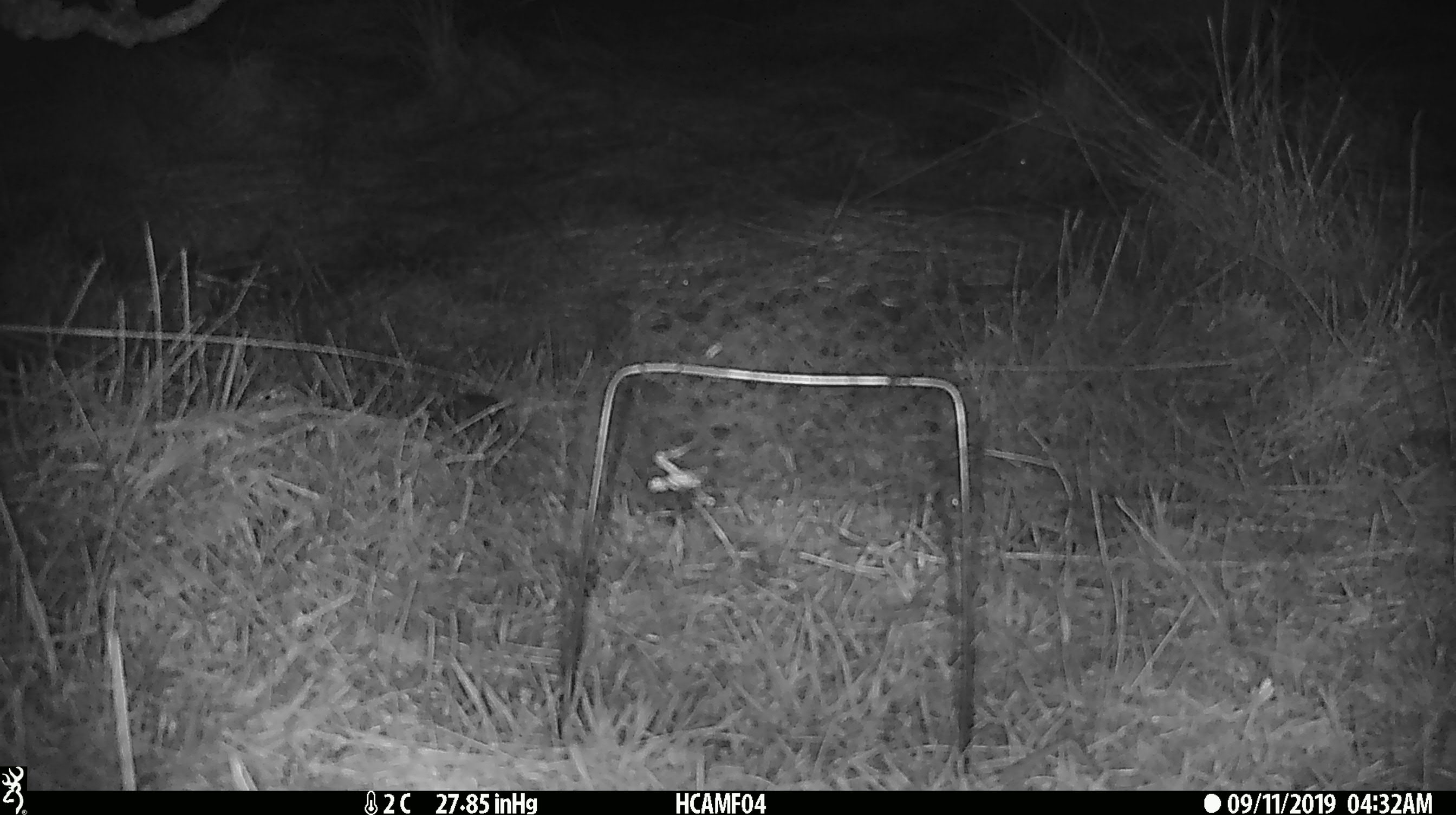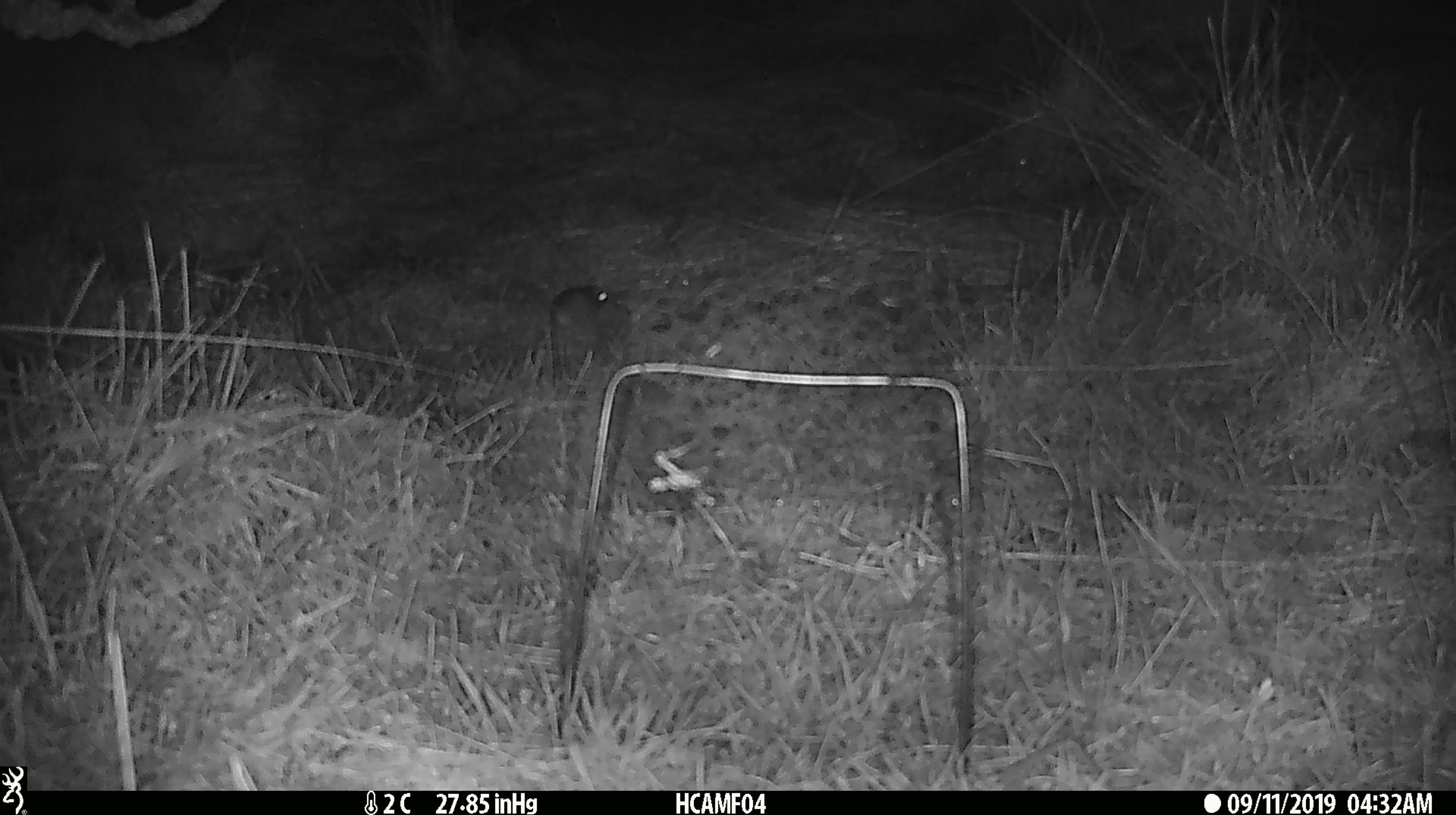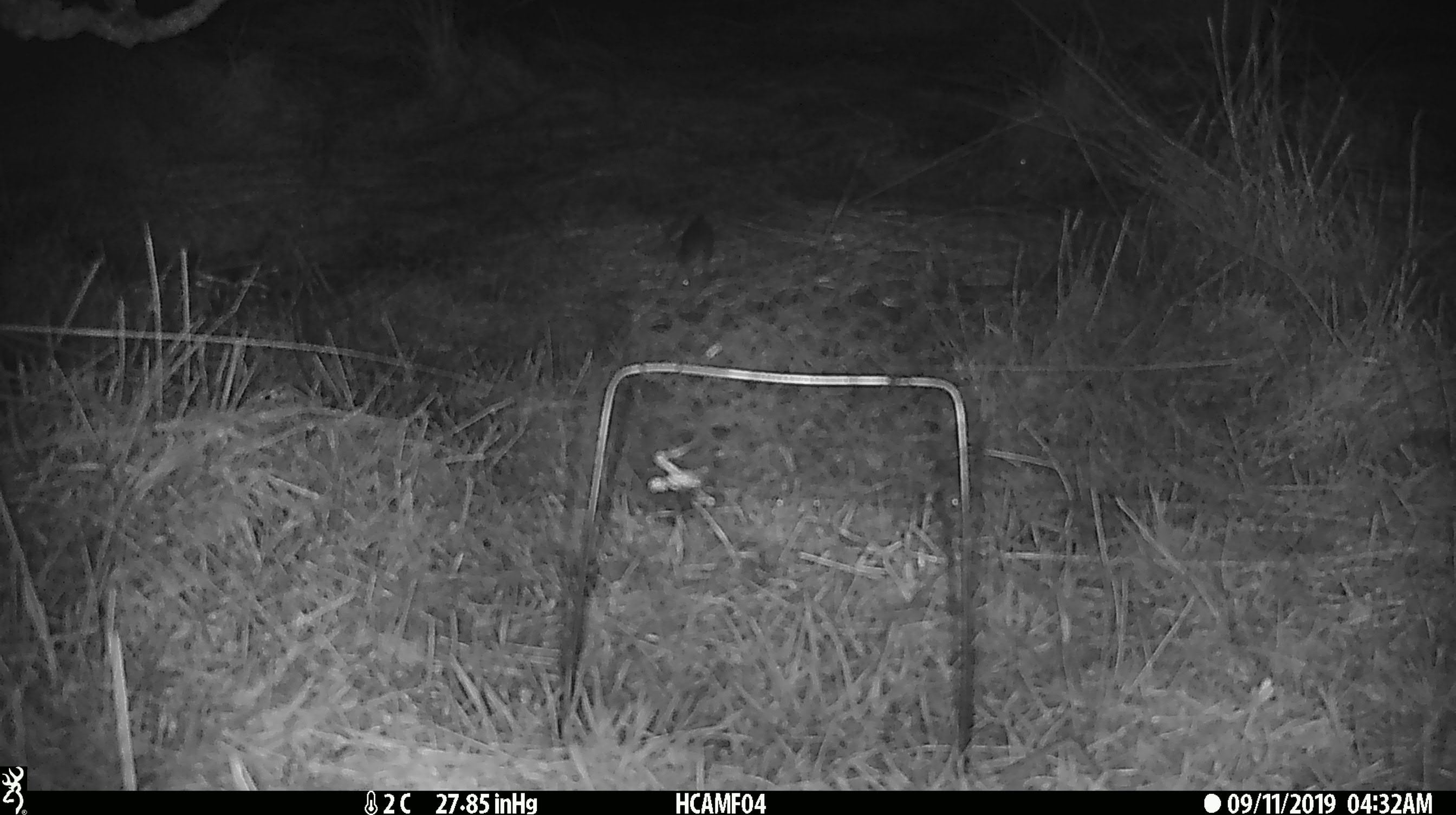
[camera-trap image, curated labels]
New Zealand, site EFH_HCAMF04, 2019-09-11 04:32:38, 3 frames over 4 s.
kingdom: Animalia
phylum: Chordata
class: Mammalia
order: Rodentia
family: Muridae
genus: Mus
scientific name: Mus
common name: mouse